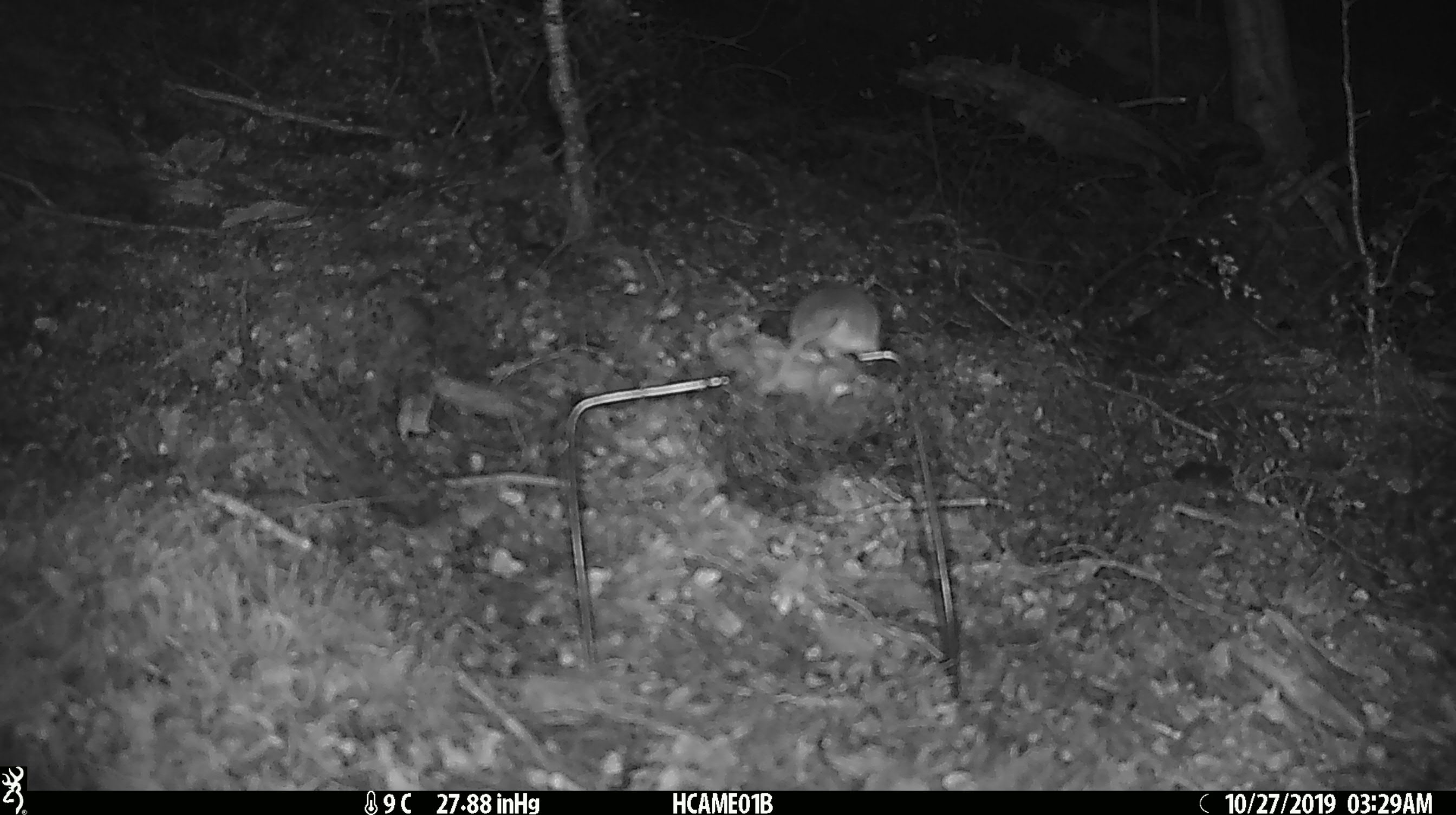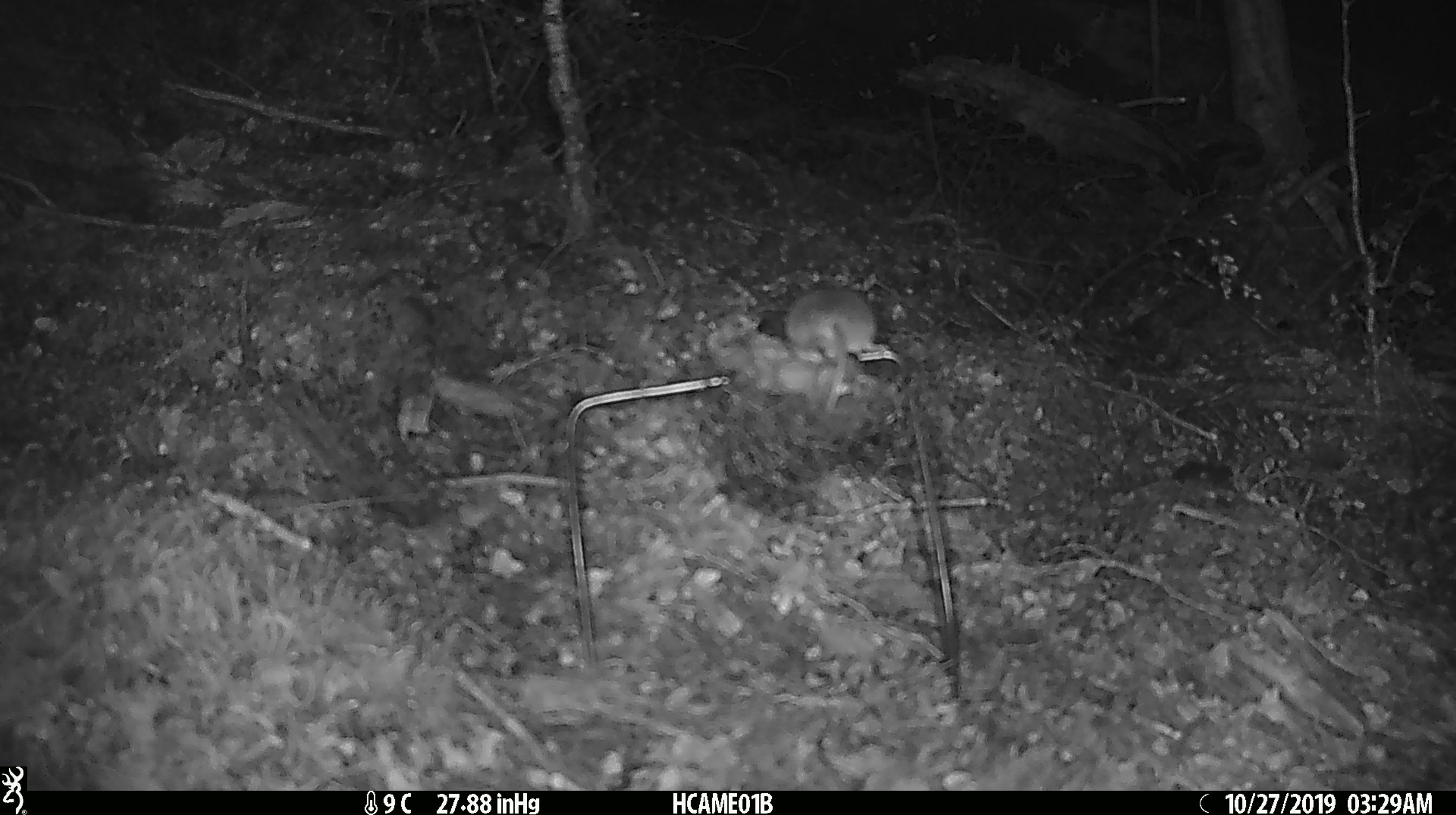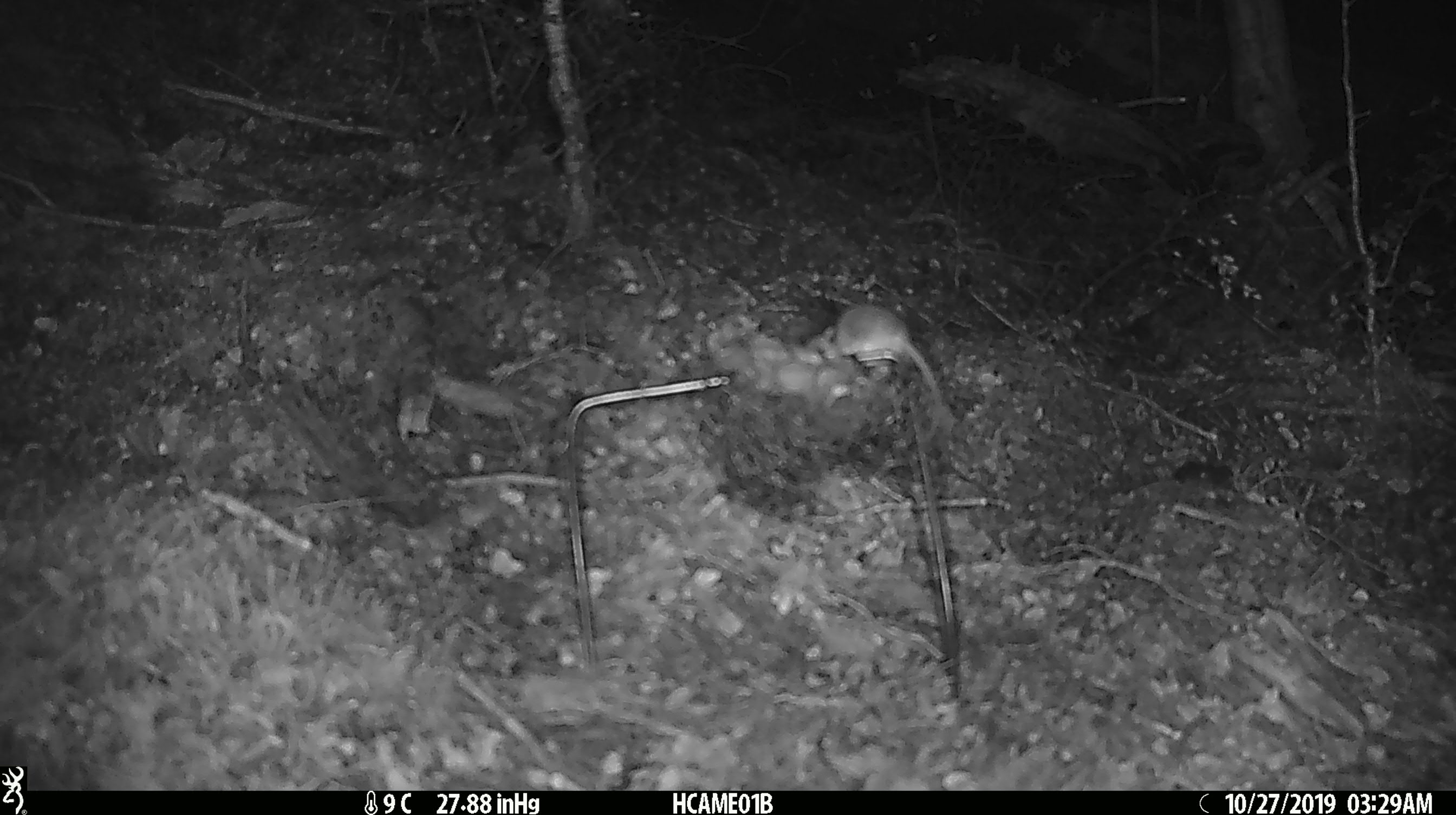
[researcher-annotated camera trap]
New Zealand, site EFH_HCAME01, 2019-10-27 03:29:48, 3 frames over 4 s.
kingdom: Animalia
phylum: Chordata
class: Mammalia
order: Rodentia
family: Muridae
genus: Mus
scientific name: Mus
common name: mouse